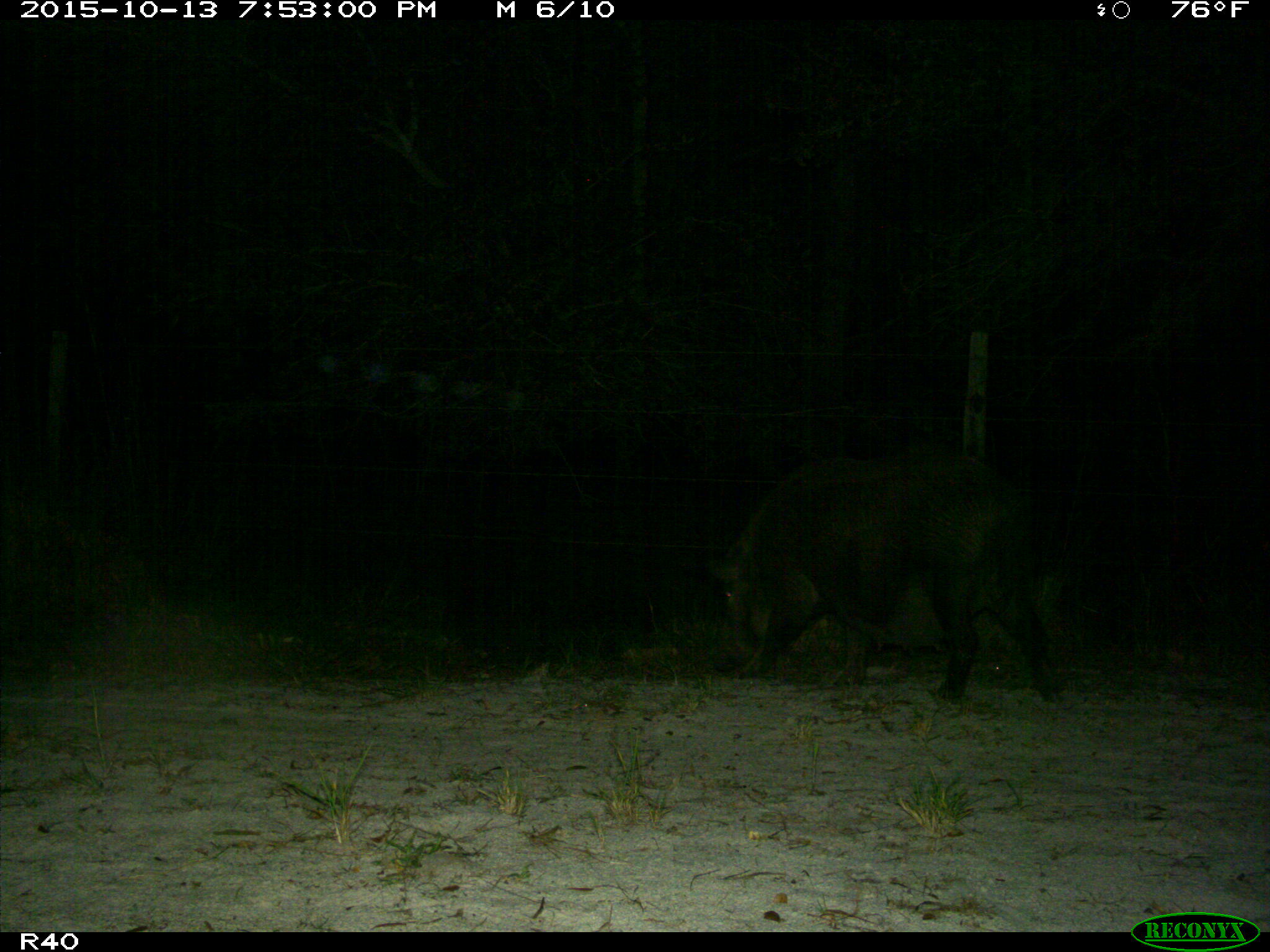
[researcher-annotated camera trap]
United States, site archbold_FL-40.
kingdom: Animalia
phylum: Chordata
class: Mammalia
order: Artiodactyla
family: Suidae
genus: Sus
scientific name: Sus scrofa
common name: wild boar